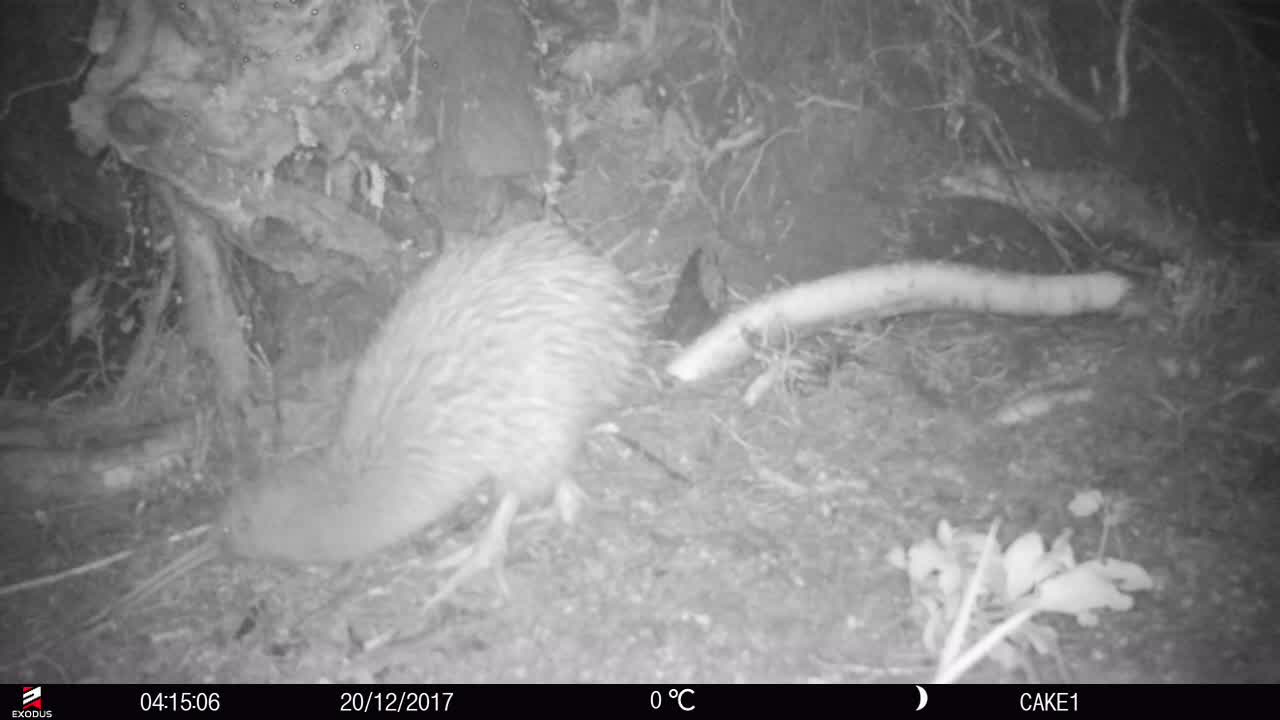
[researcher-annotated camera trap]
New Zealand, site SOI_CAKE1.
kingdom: Animalia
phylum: Chordata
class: Aves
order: Apterygiformes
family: Apterygidae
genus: Apteryx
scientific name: Apteryx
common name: kiwi